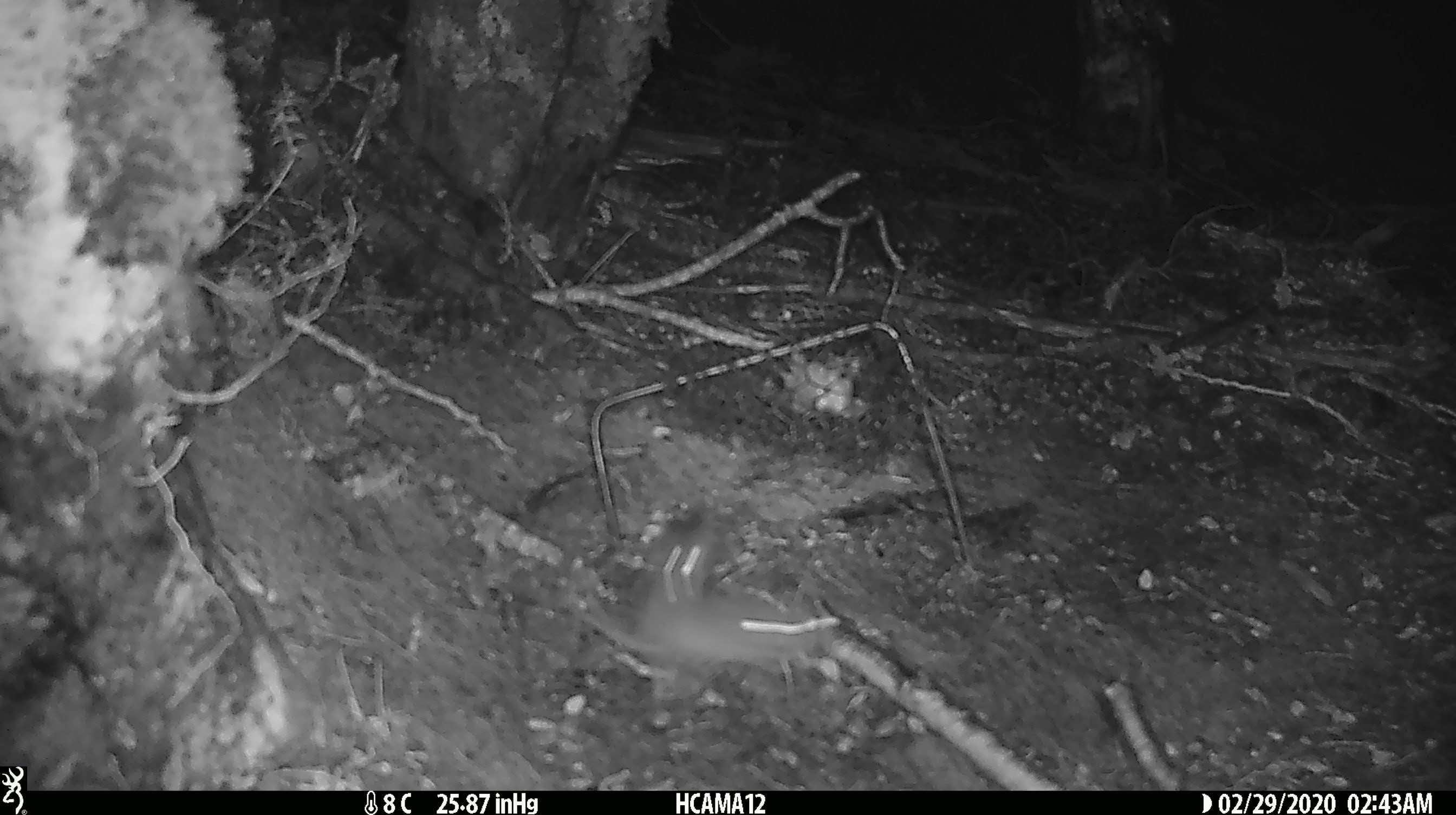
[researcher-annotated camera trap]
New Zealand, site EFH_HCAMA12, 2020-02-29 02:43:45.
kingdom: Animalia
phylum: Chordata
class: Mammalia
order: Rodentia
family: Muridae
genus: Mus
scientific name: Mus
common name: mouse